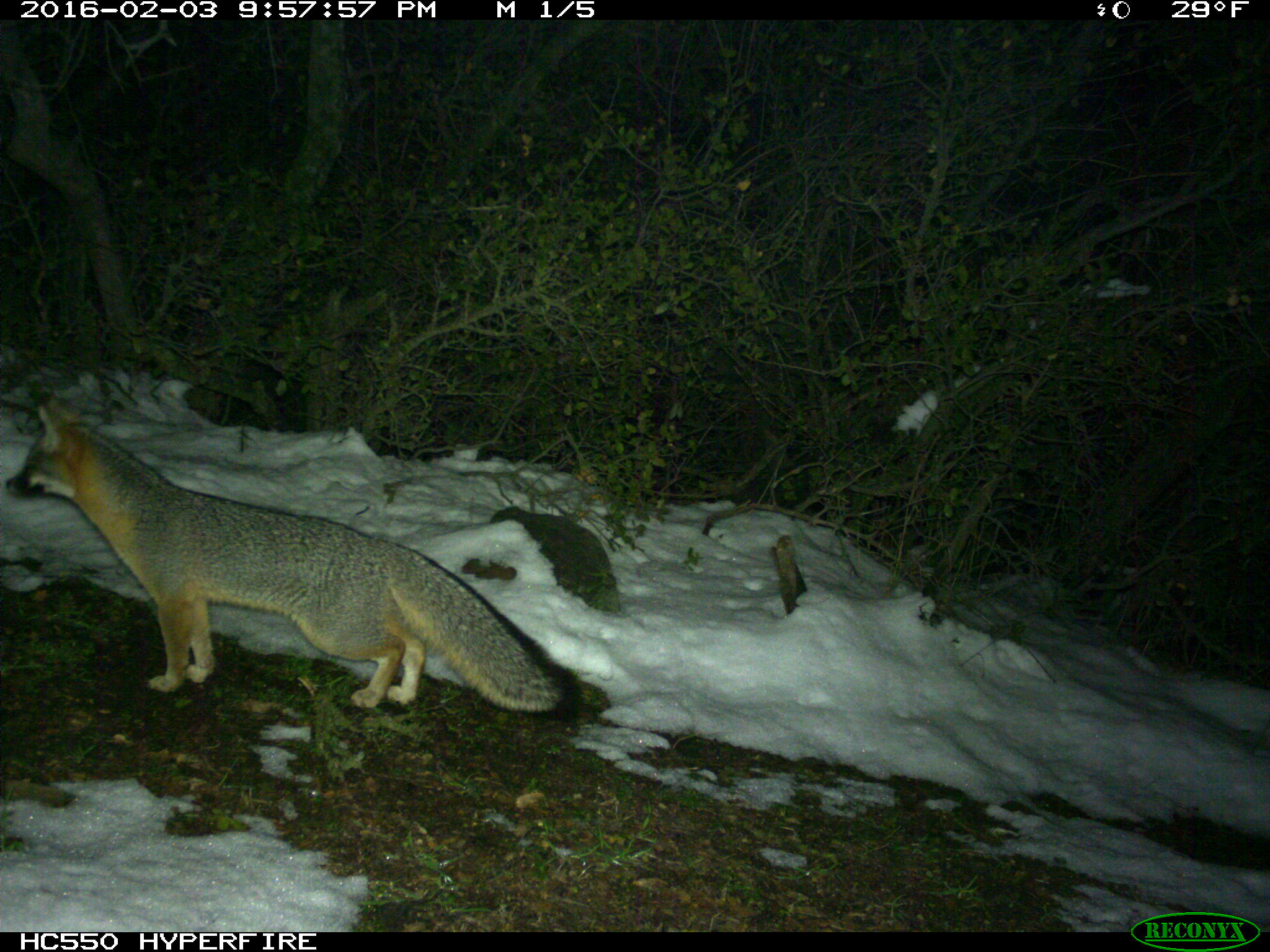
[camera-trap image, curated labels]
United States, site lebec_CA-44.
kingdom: Animalia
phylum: Chordata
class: Mammalia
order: Carnivora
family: Canidae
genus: Urocyon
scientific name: Urocyon cinereoargenteus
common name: gray fox